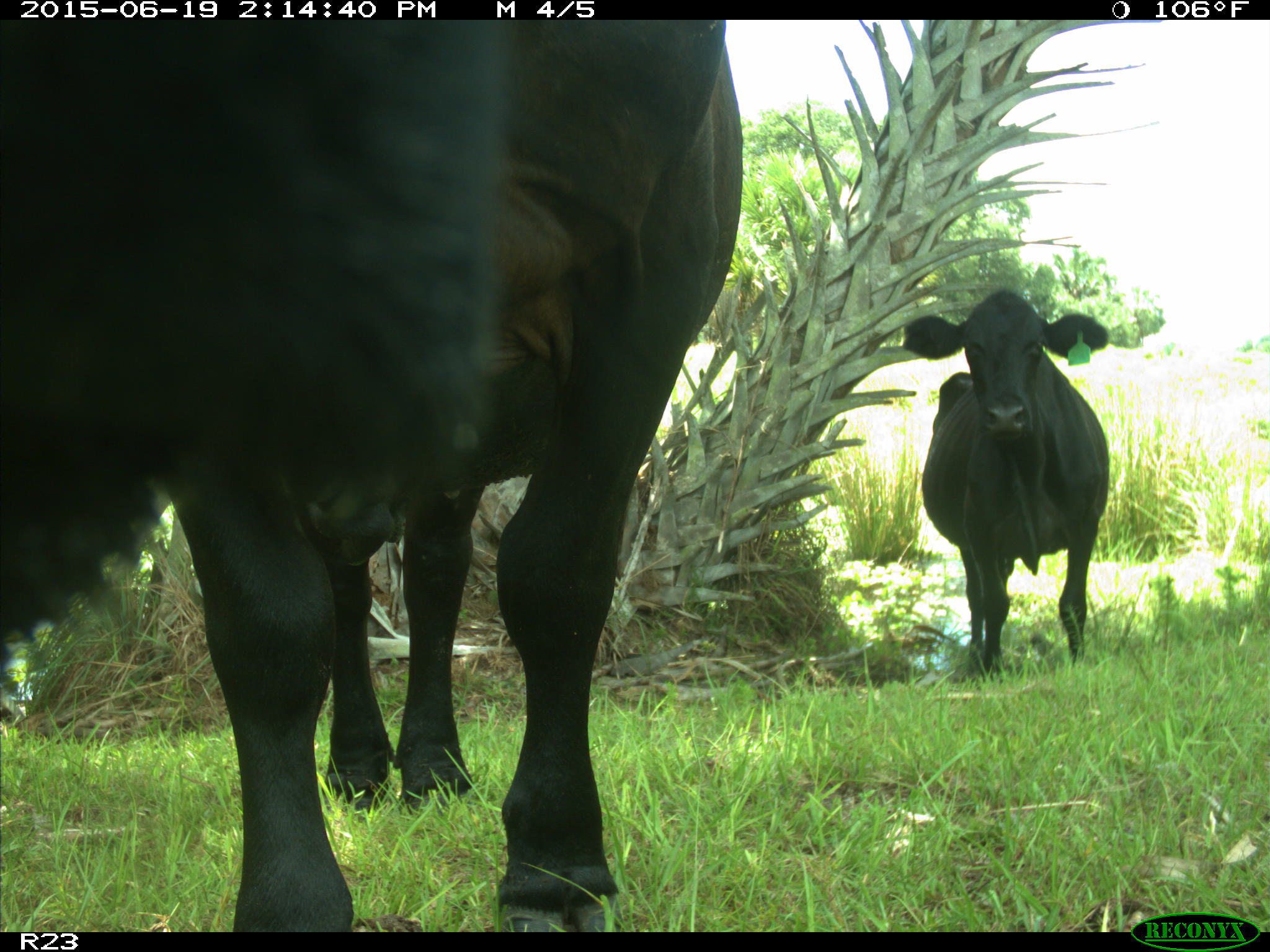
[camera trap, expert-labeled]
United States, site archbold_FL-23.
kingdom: Animalia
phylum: Chordata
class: Mammalia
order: Artiodactyla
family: Bovidae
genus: Bos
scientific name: Bos taurus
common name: domestic cow